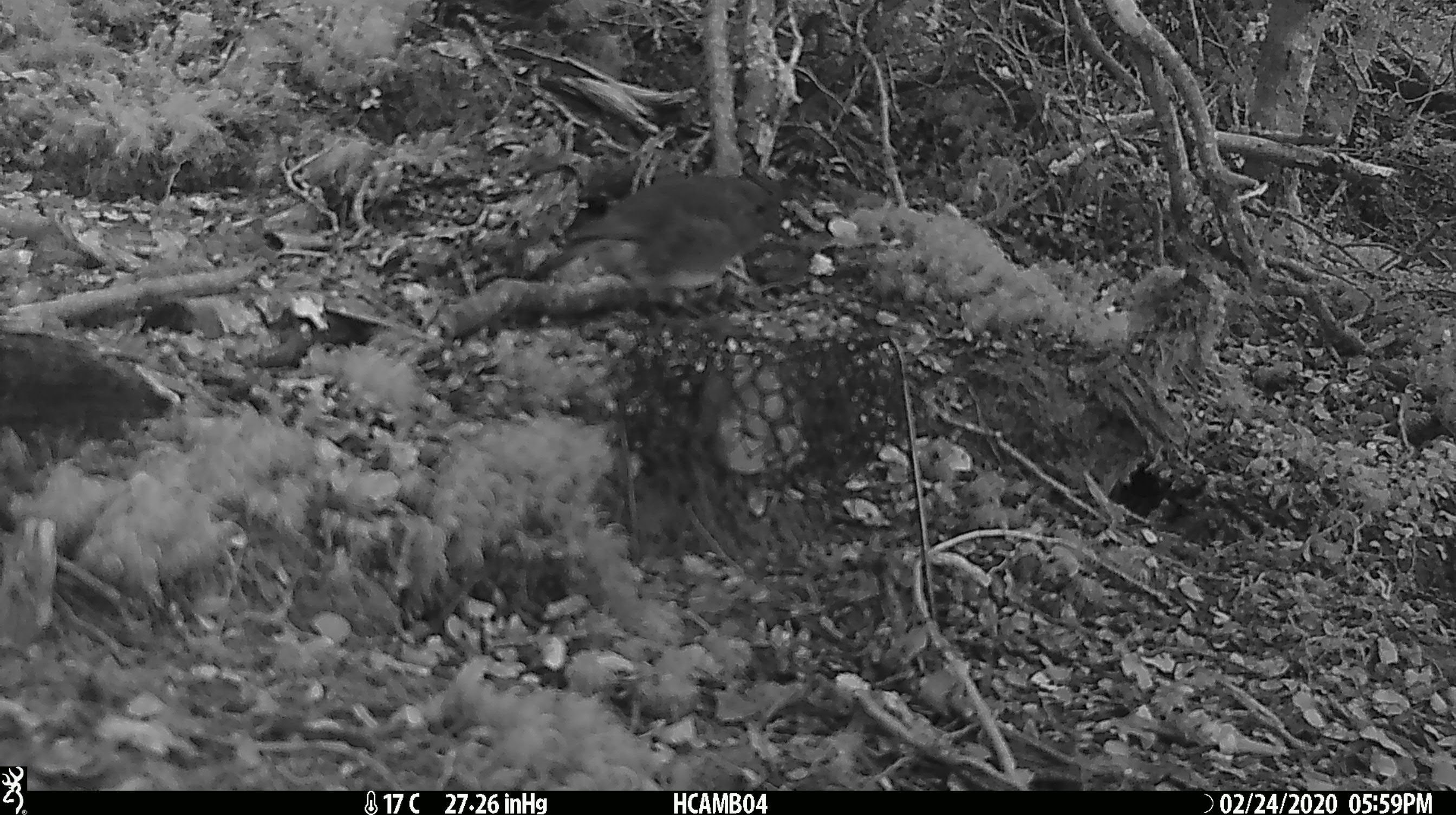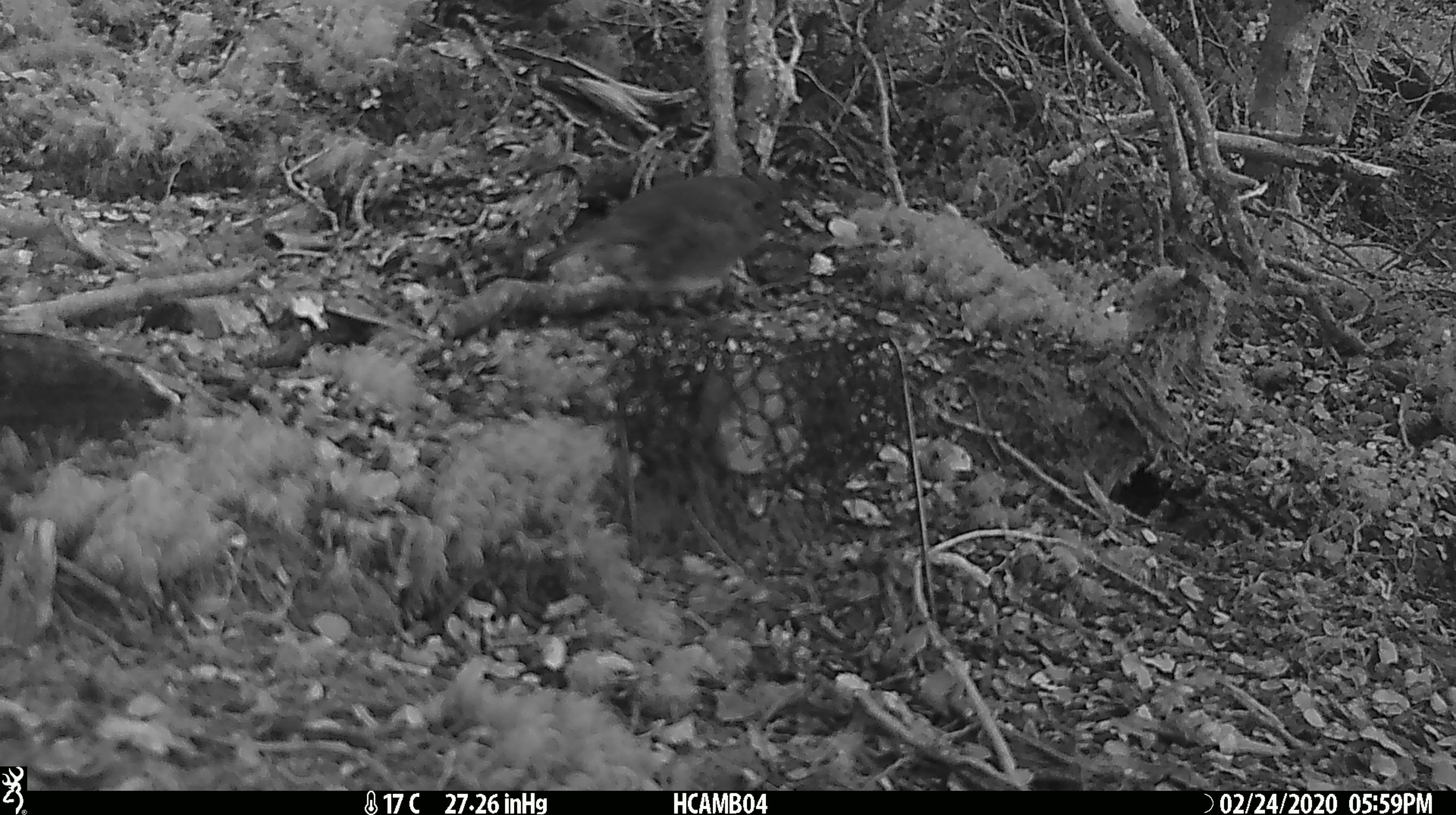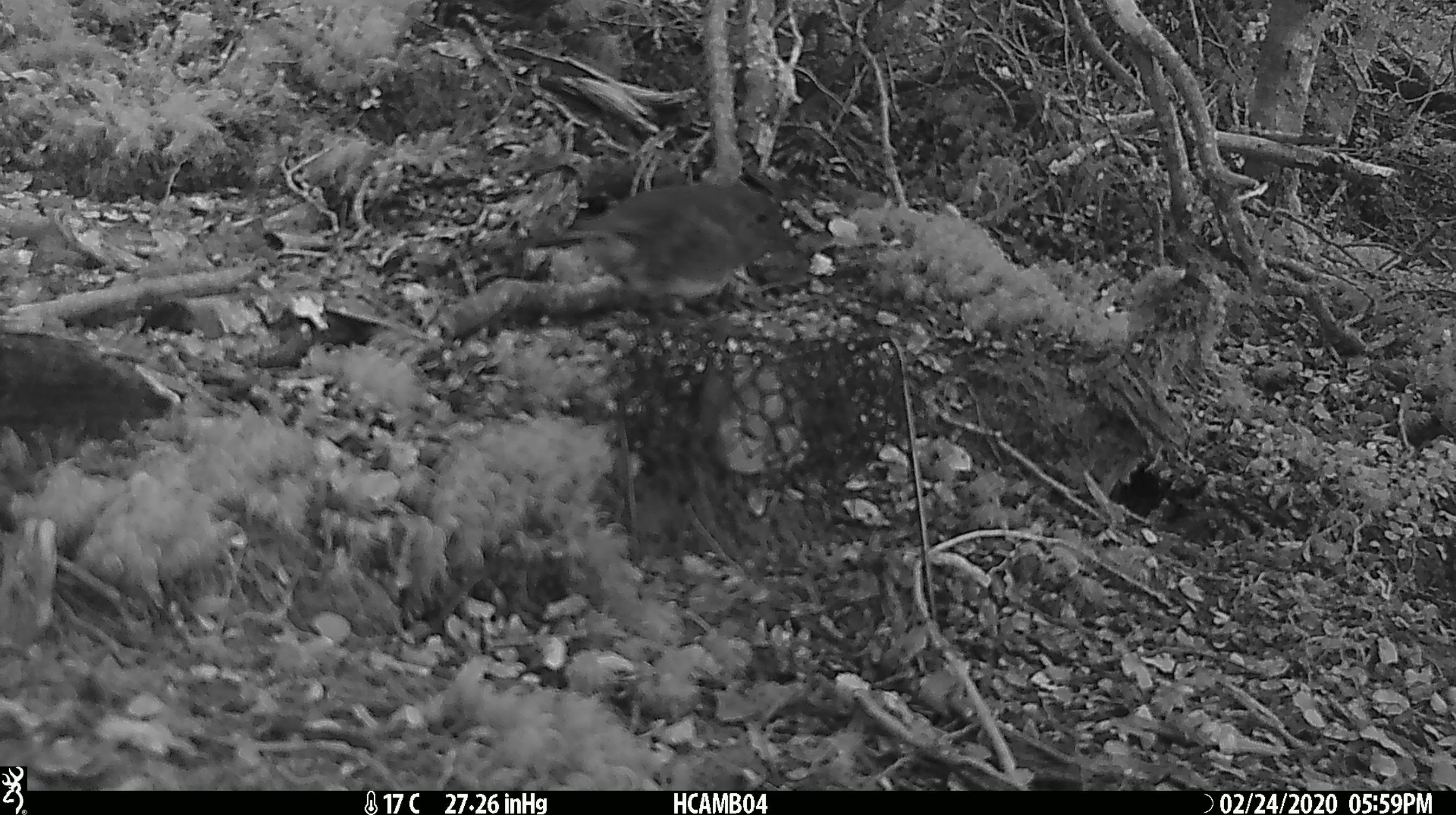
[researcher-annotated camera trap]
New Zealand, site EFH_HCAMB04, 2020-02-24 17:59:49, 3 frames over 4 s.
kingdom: Animalia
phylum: Chordata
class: Aves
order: Passeriformes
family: Petroicidae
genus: Petroica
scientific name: Petroica australis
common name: new zealand robin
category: robin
Robin (new zealand robin) (Petroica australis).